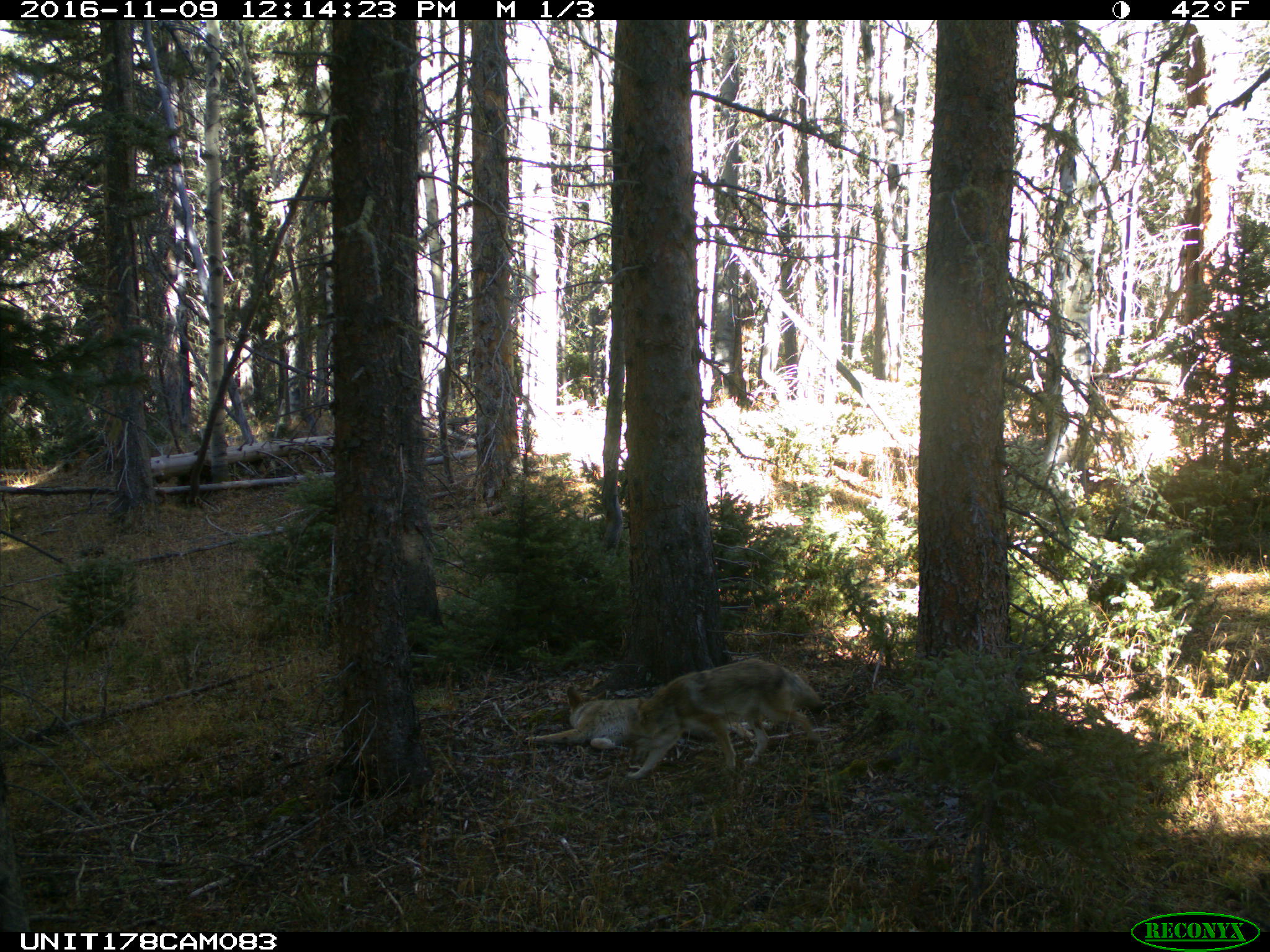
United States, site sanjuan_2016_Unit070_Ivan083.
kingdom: Animalia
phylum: Chordata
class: Mammalia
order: Carnivora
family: Canidae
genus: Canis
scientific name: Canis latrans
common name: coyote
Canis latrans (coyote).